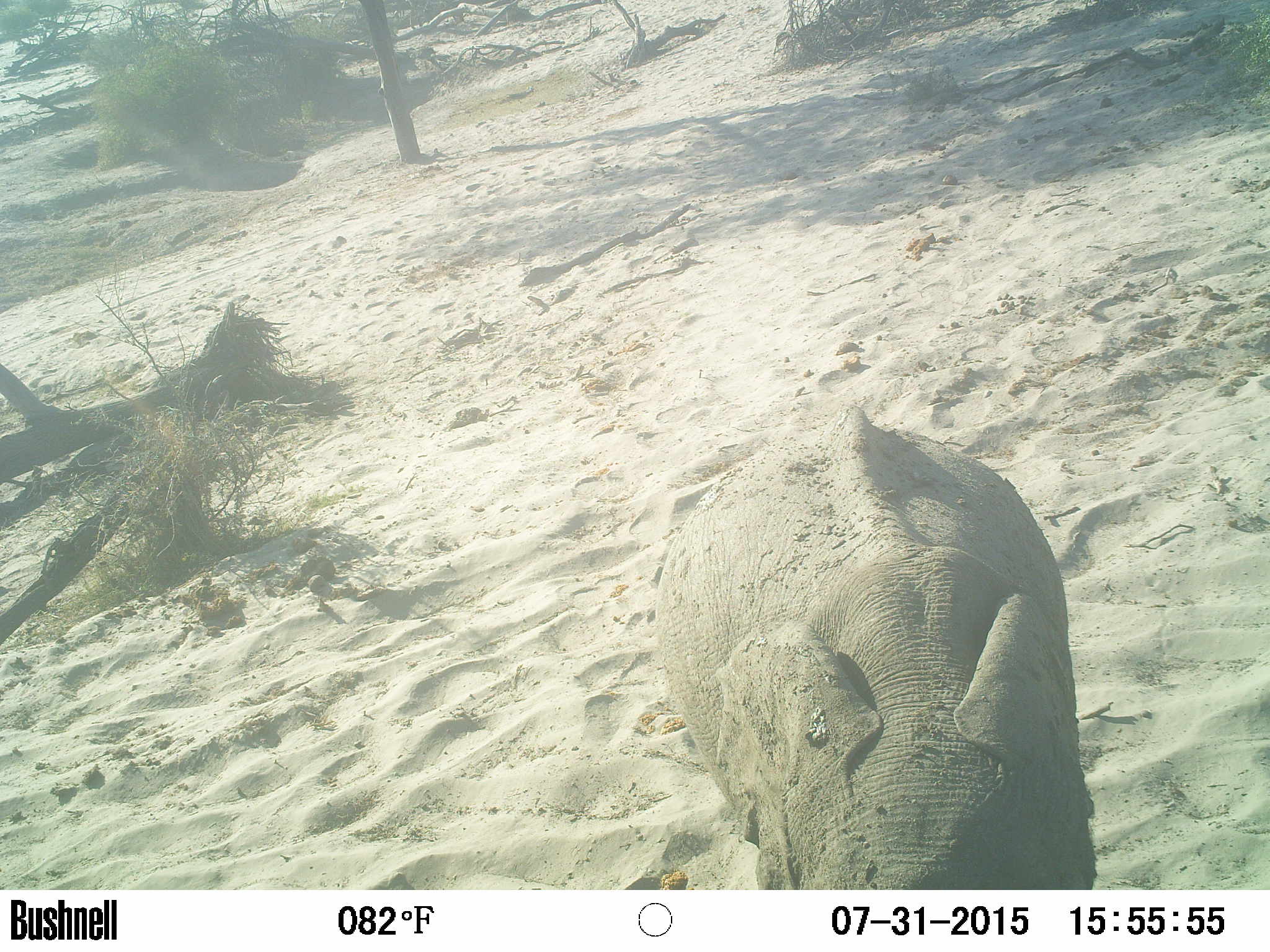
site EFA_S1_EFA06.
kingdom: Animalia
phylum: Chordata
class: Mammalia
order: Proboscidea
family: Elephantidae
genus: Loxodonta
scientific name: Loxodonta africana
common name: african bush elephant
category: elephant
Elephant (african bush elephant) (Loxodonta africana), count 1. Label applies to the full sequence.